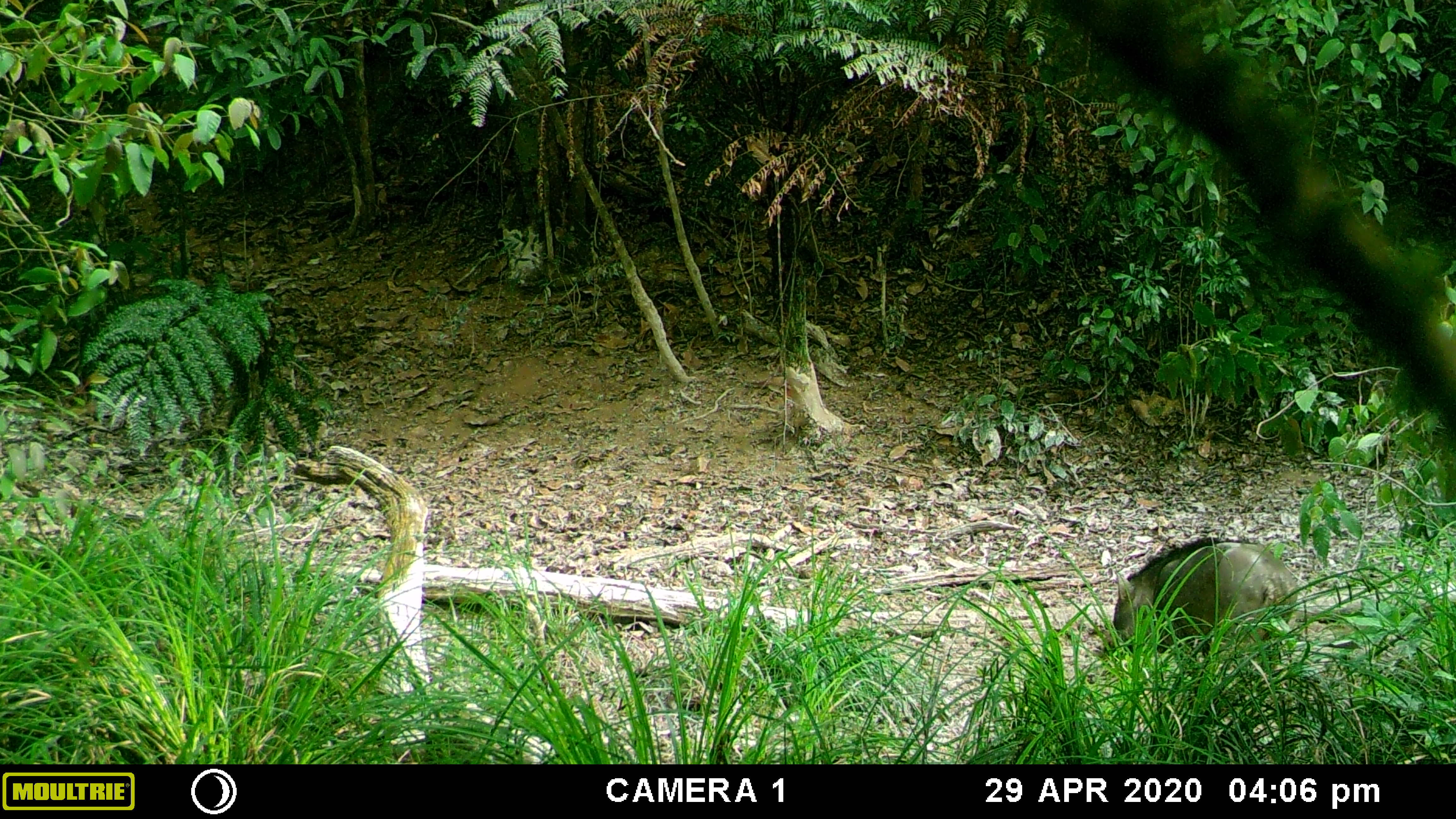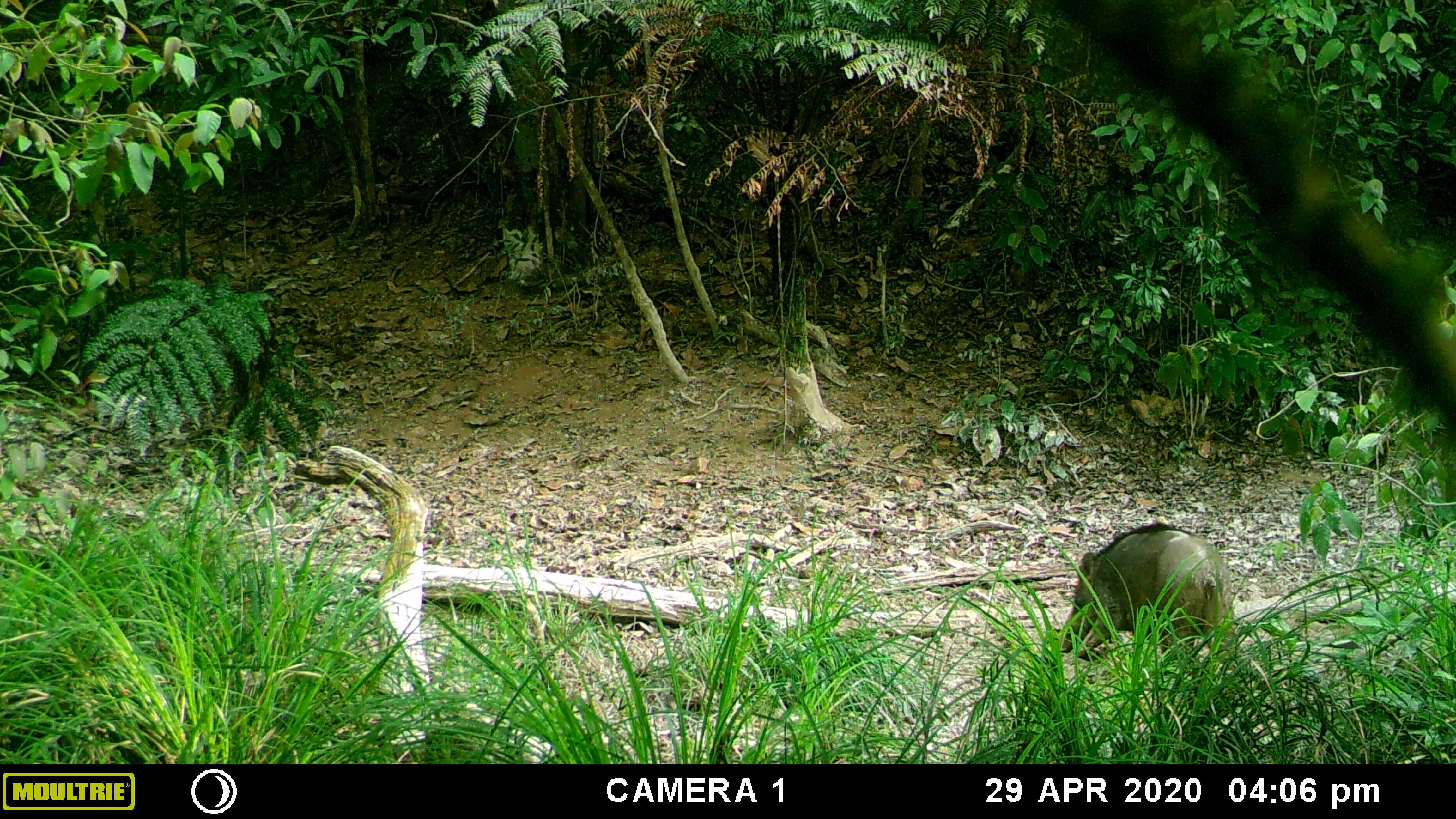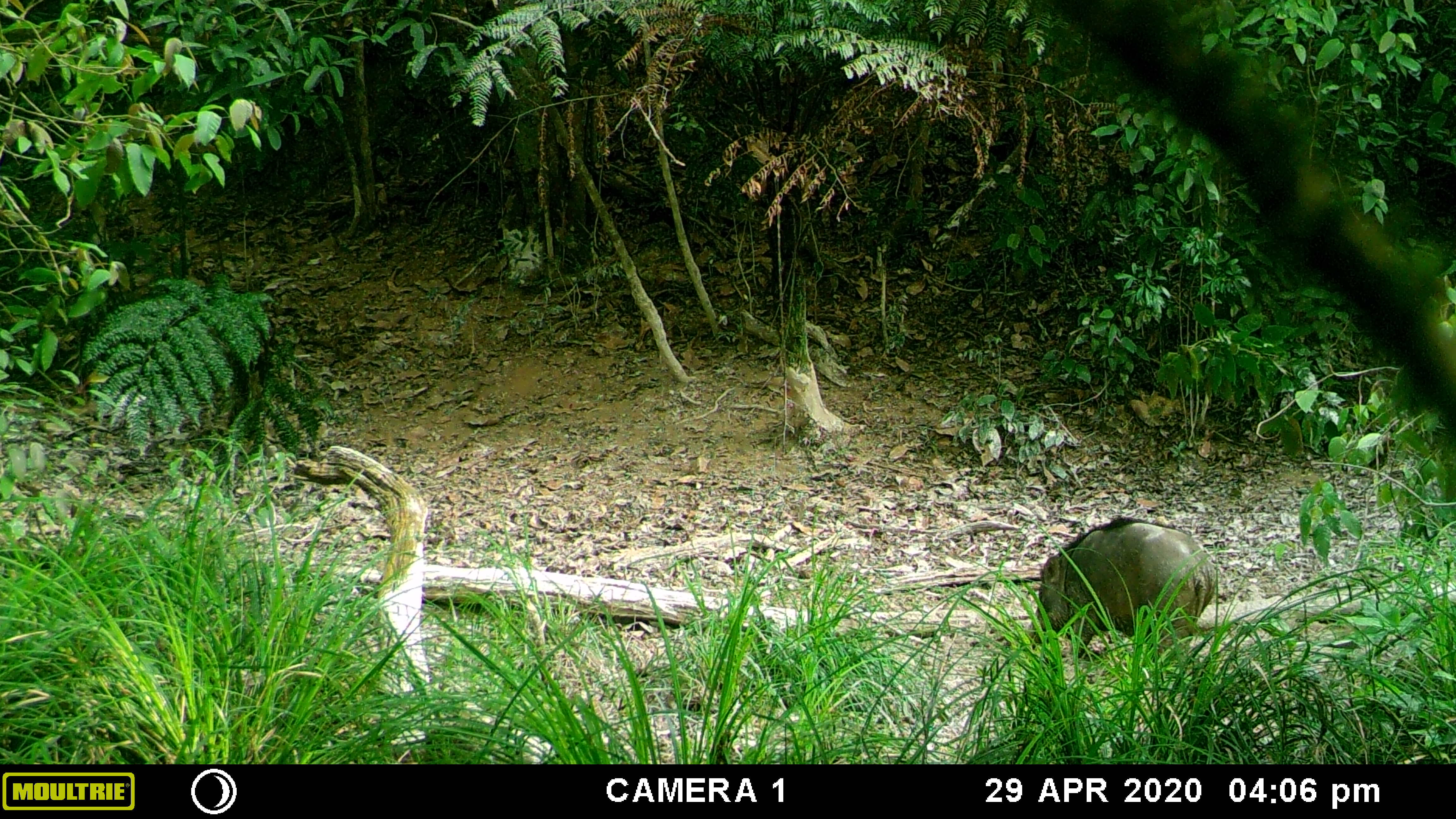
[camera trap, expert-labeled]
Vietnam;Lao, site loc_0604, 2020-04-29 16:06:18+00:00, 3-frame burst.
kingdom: Animalia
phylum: Chordata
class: Mammalia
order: Artiodactyla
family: Suidae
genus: Sus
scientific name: Sus scrofa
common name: eurasian wild pig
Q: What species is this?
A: Eurasian wild pig (Sus scrofa).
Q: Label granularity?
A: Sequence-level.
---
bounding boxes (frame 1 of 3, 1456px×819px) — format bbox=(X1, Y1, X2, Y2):
eurasian wild pig: bbox=(1100, 533, 1299, 679)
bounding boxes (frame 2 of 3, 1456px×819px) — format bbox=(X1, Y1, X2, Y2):
eurasian wild pig: bbox=(1058, 520, 1237, 675)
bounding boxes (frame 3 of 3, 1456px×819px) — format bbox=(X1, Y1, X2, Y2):
eurasian wild pig: bbox=(1021, 513, 1215, 672)